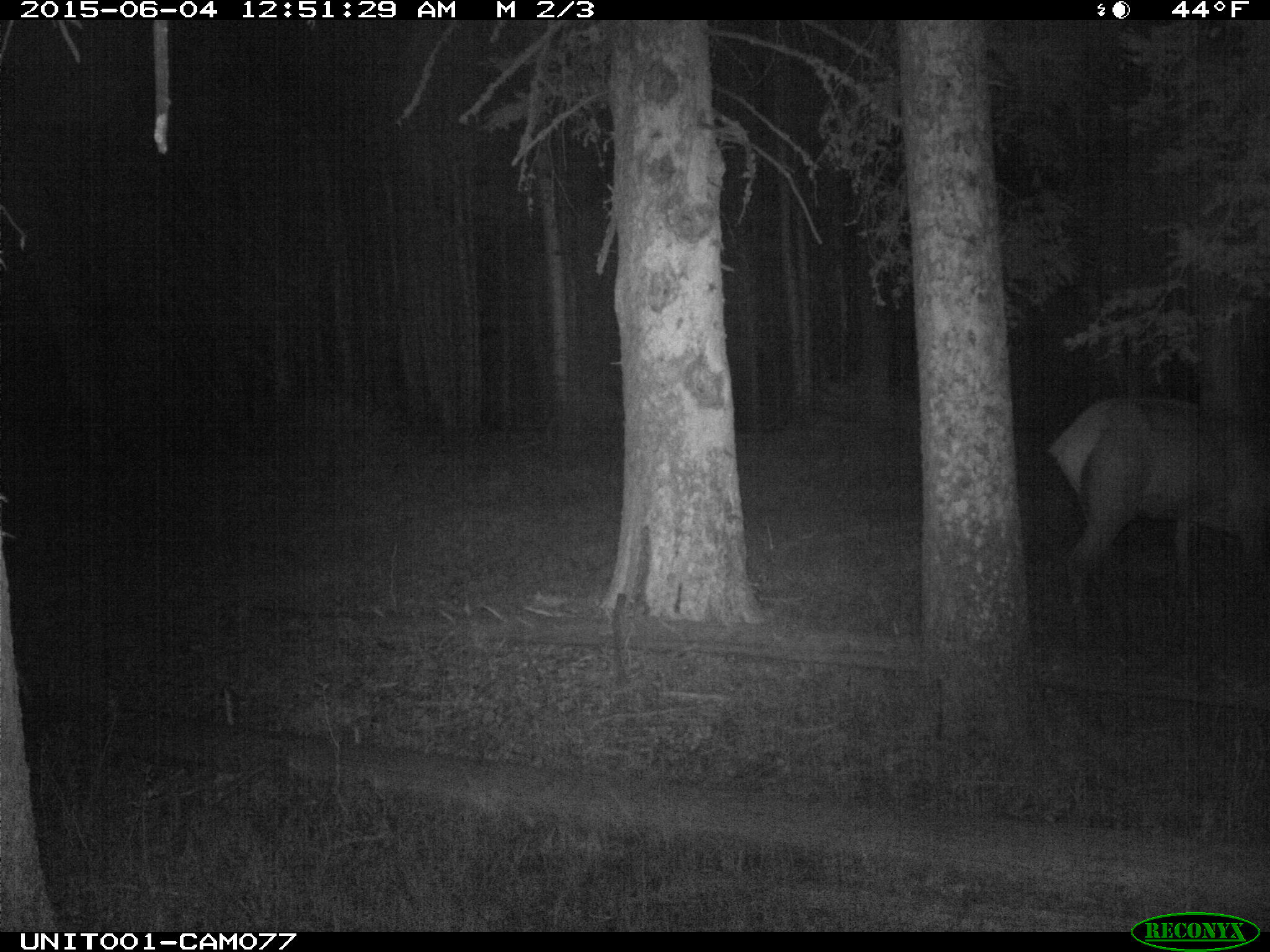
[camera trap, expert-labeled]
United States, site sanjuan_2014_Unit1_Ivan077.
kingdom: Animalia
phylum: Chordata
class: Mammalia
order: Artiodactyla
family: Cervidae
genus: Cervus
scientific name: Cervus elaphus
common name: red deer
Cervus elaphus (red deer).